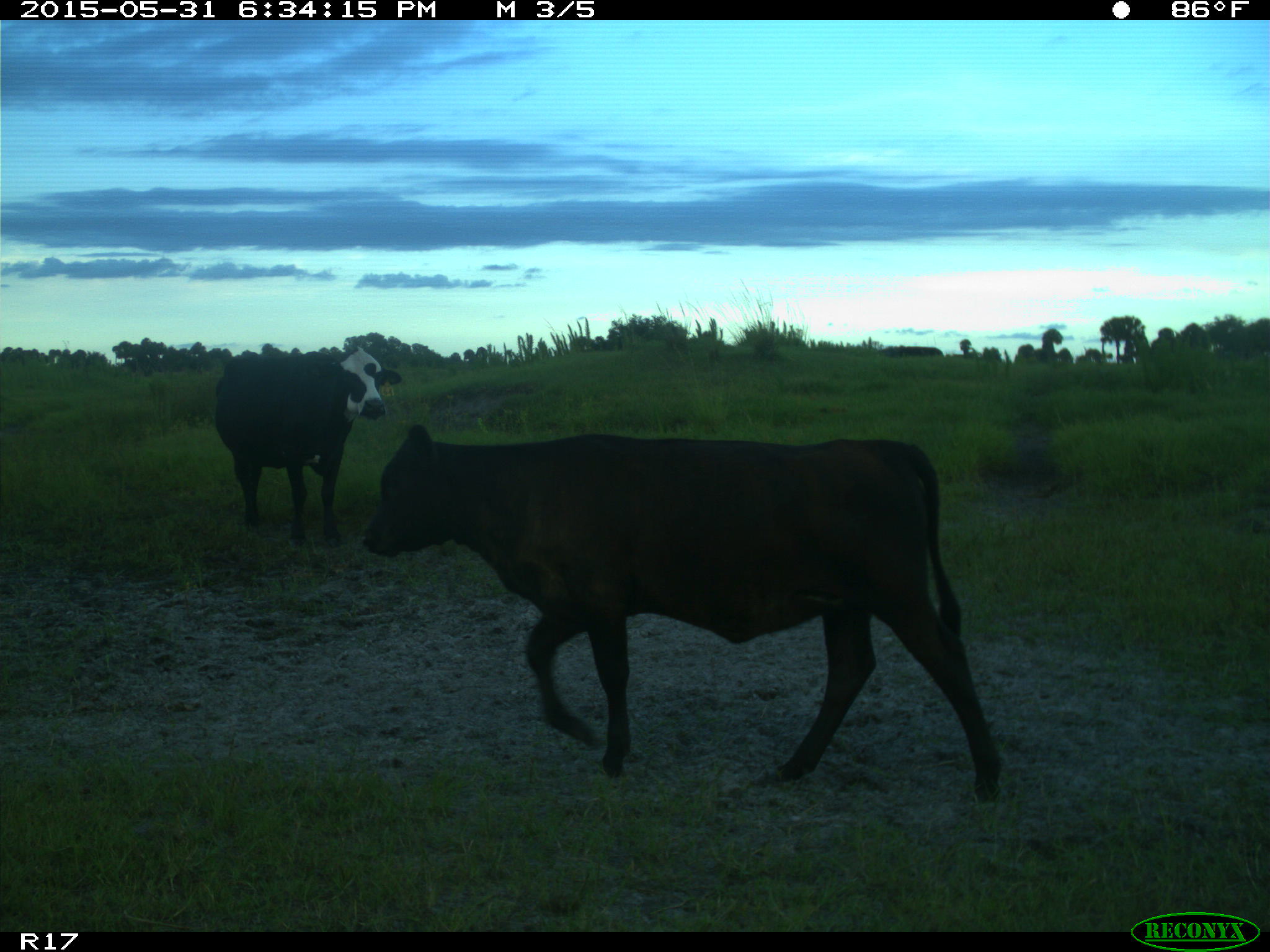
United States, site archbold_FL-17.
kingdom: Animalia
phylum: Chordata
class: Mammalia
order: Artiodactyla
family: Bovidae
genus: Bos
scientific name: Bos taurus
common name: domestic cow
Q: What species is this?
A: Bos taurus (domestic cow).